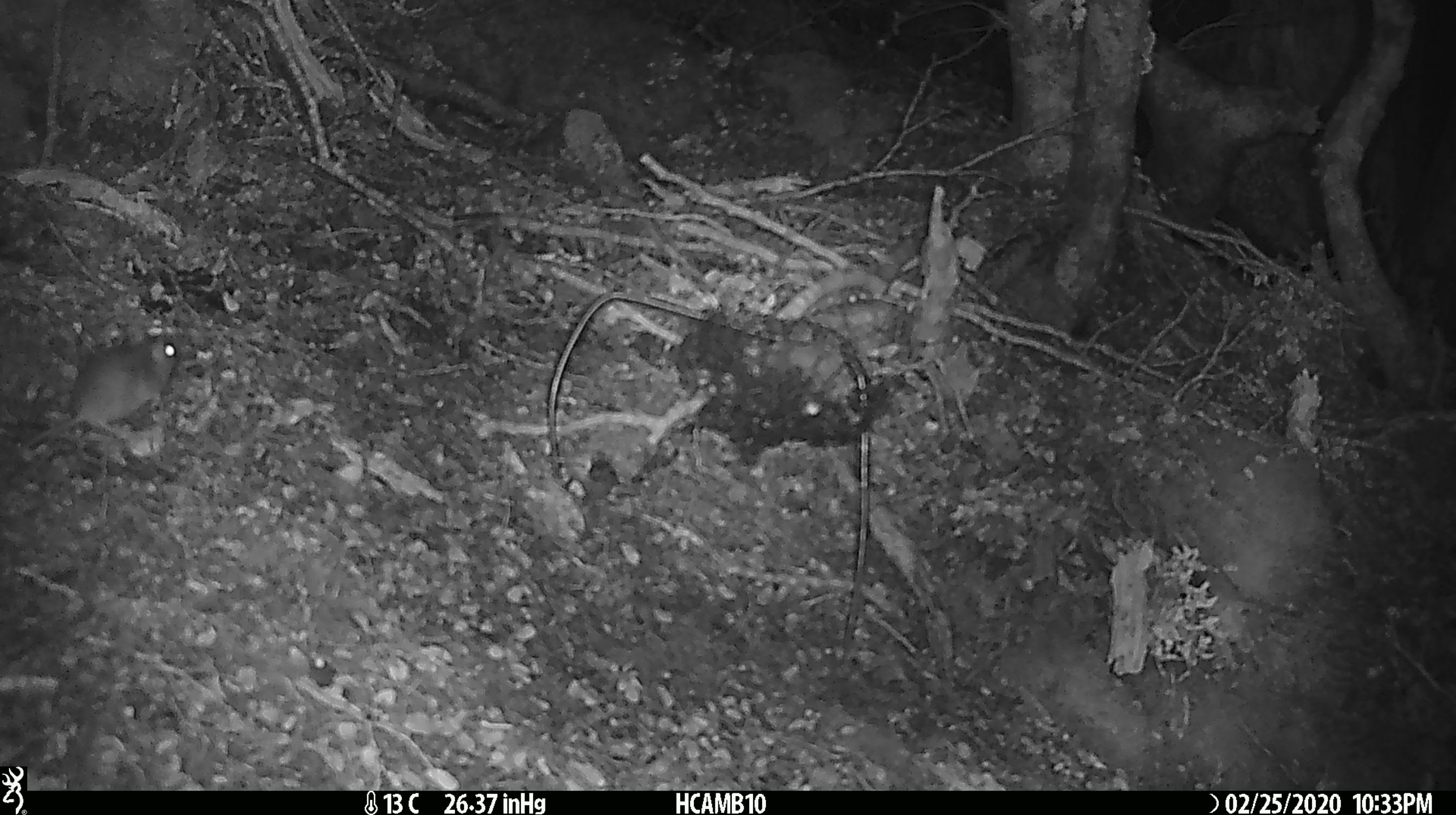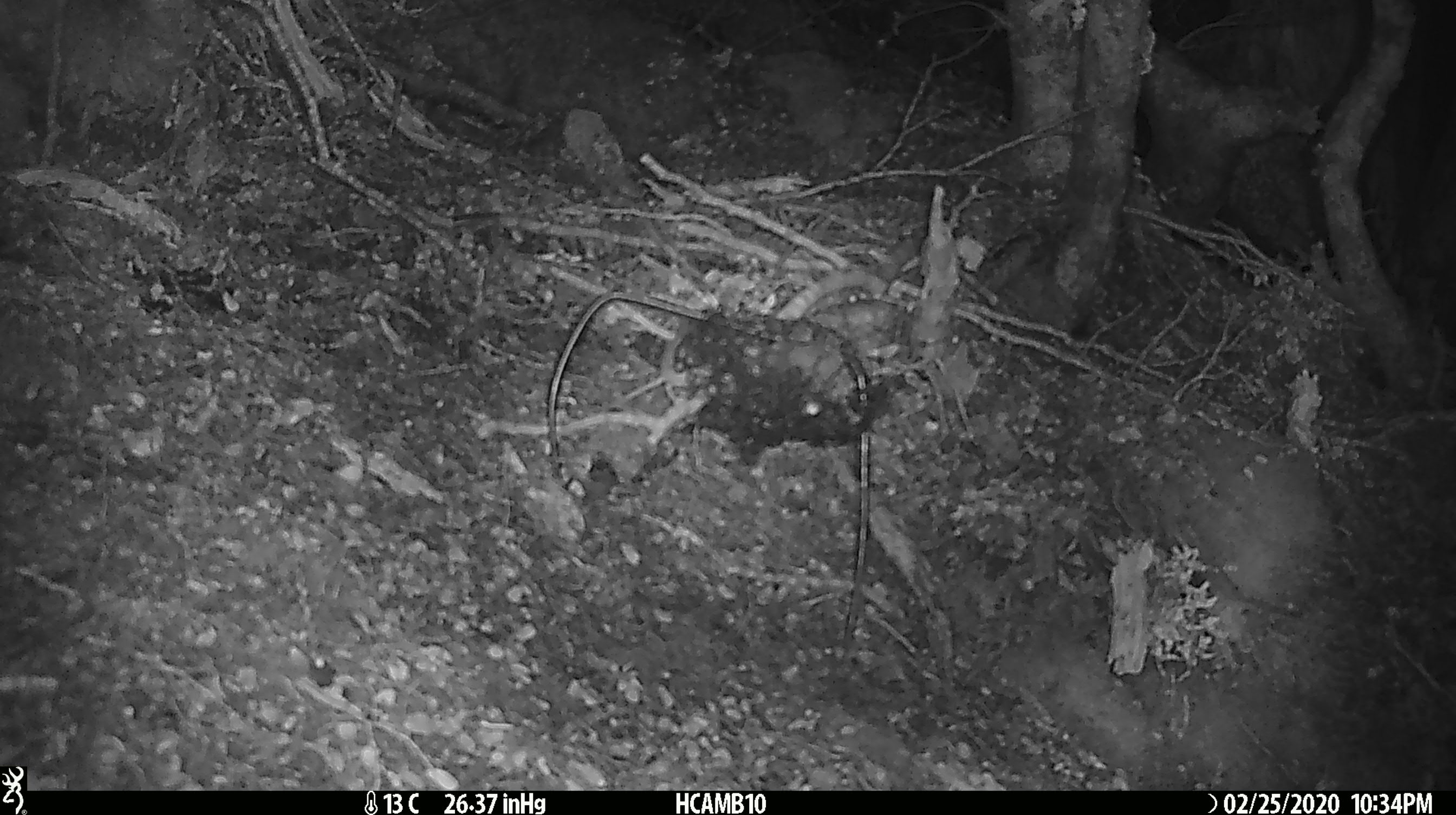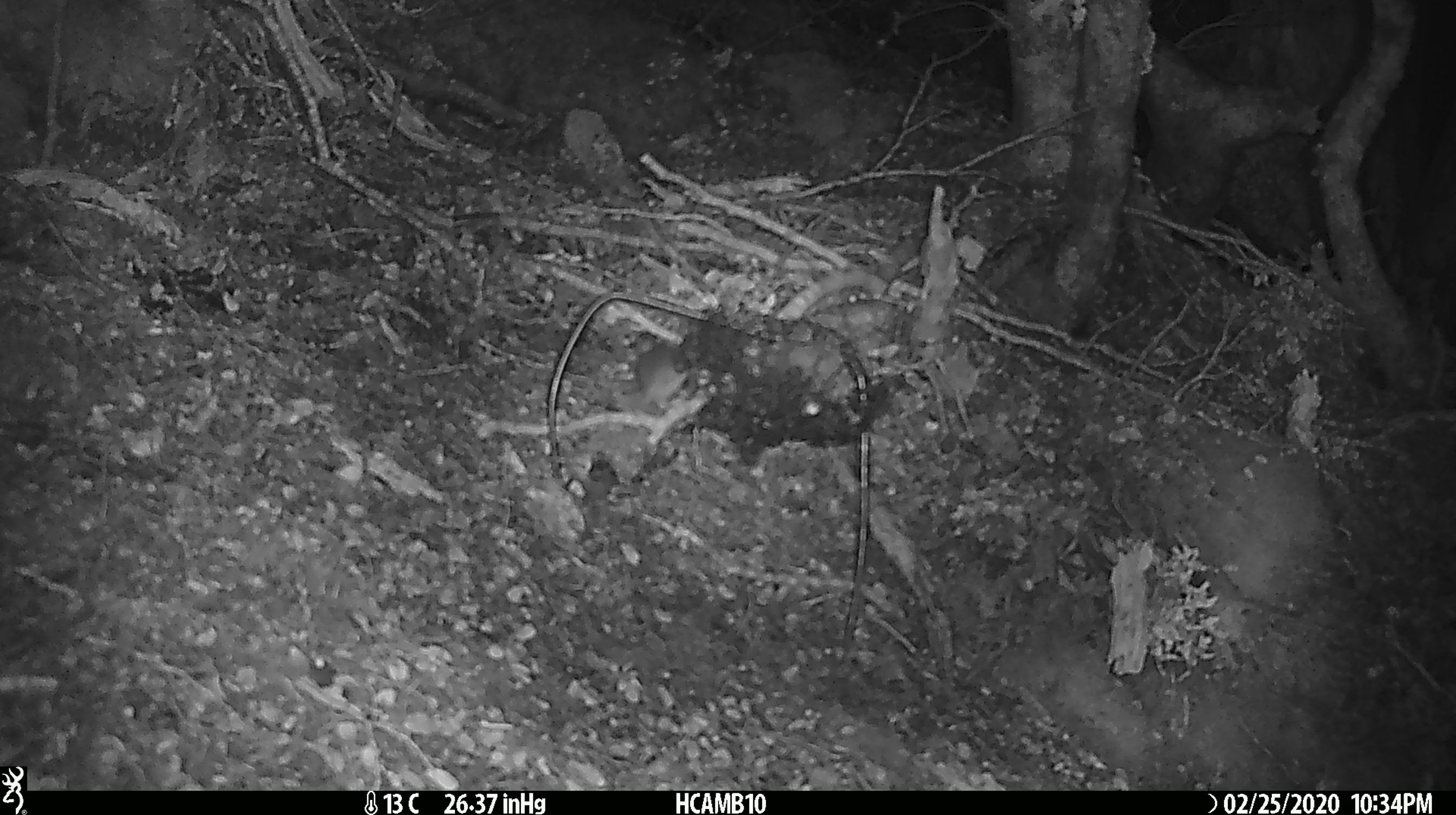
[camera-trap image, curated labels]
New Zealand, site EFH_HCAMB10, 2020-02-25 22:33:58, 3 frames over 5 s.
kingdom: Animalia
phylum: Chordata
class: Mammalia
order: Rodentia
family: Muridae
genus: Mus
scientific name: Mus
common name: mouse